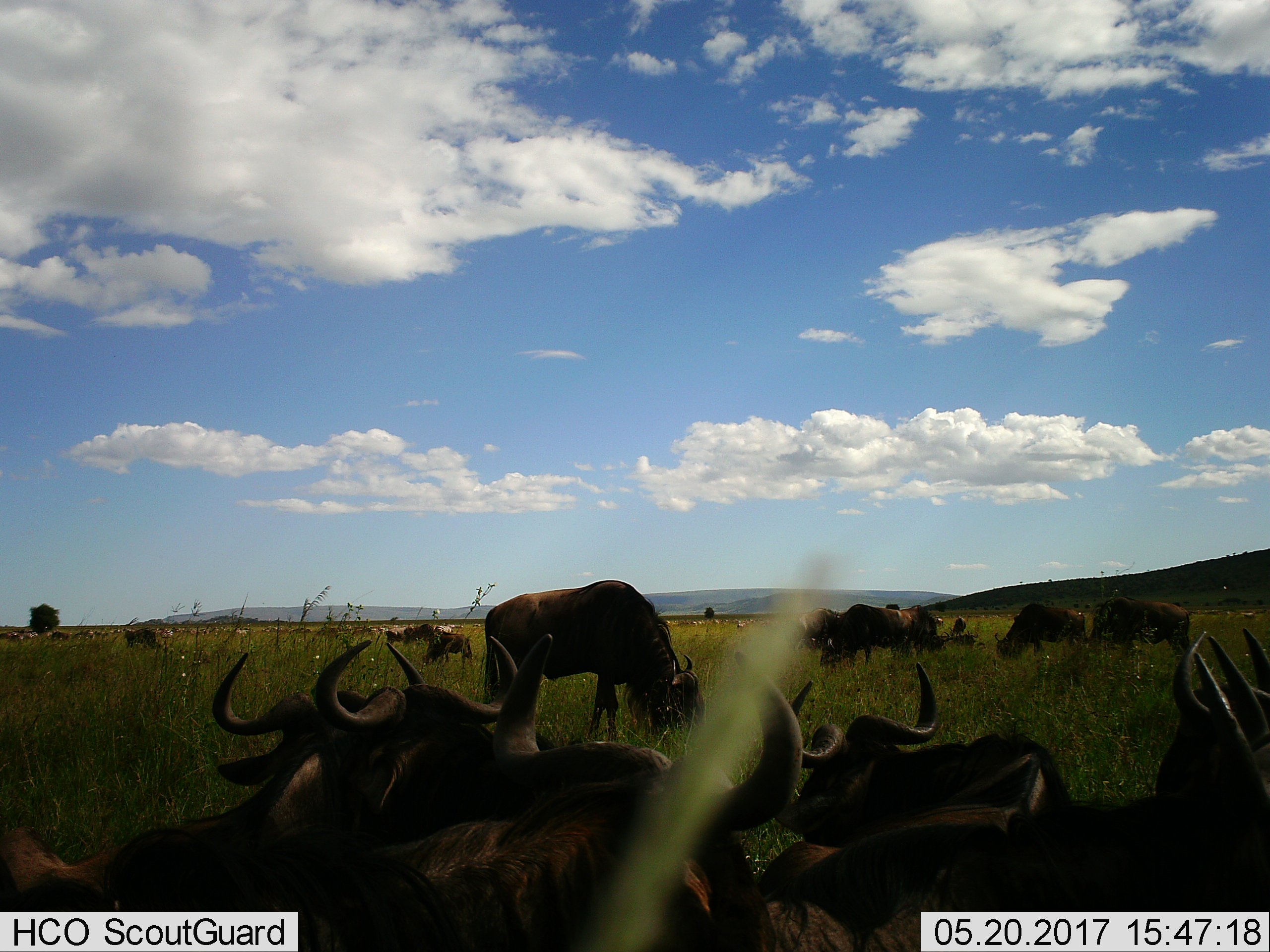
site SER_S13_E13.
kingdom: Animalia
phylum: Chordata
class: Mammalia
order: Artiodactyla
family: Bovidae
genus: Syncerus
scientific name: Syncerus caffer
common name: african buffalo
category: buffalo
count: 11-50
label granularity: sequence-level